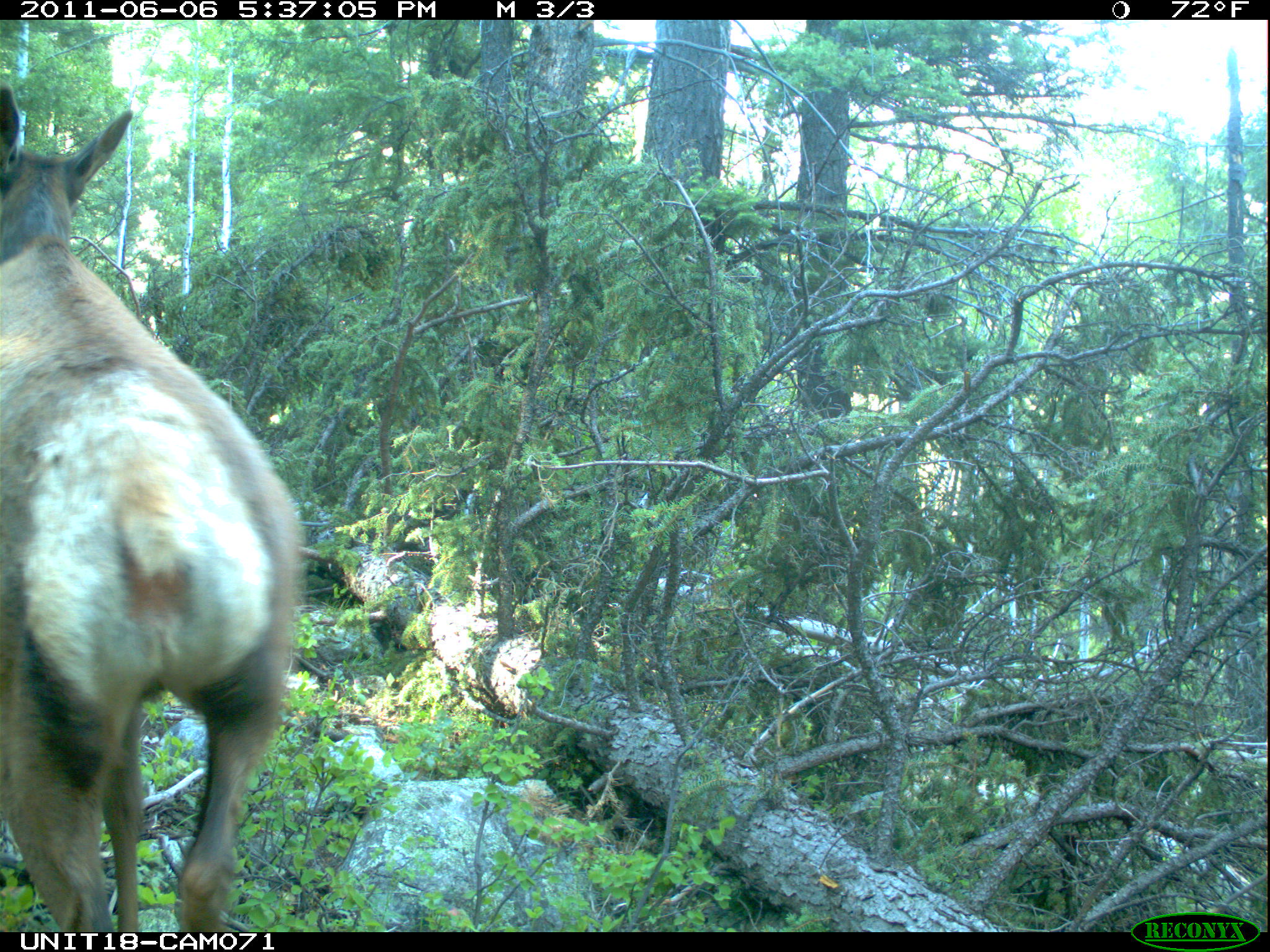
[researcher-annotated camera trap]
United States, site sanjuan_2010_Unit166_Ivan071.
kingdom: Animalia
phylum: Chordata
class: Mammalia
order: Artiodactyla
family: Cervidae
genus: Cervus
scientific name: Cervus elaphus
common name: red deer